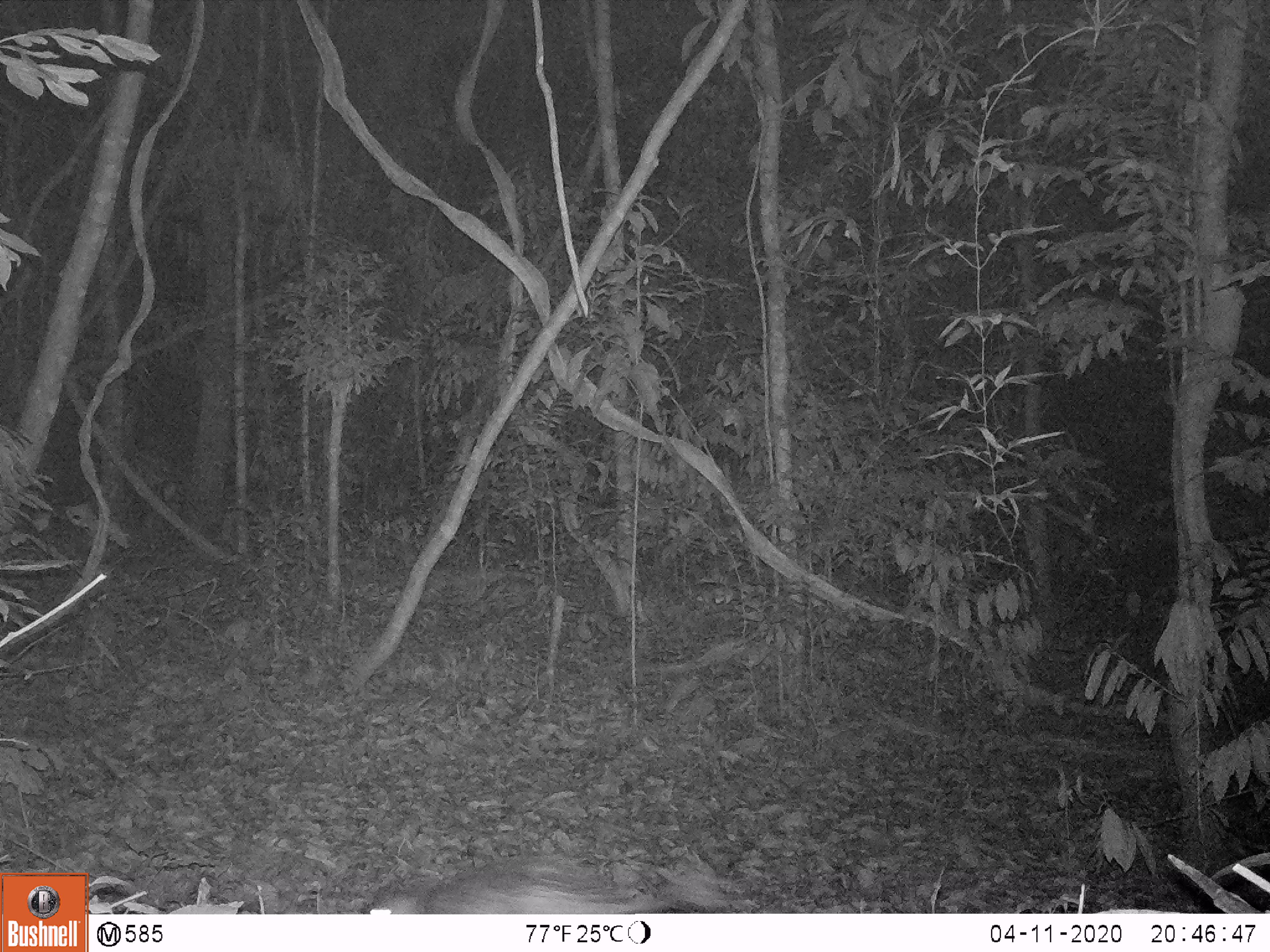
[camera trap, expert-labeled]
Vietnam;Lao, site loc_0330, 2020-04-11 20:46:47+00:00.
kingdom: Animalia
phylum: Chordata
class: Mammalia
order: Rodentia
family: Hystricidae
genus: Atherurus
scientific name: Atherurus macrourus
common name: asiatic brush-tailed porcupine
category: asiatic brush tailed porcupine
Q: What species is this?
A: Asiatic brush tailed porcupine (asiatic brush-tailed porcupine) (Atherurus macrourus).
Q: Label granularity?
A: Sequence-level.